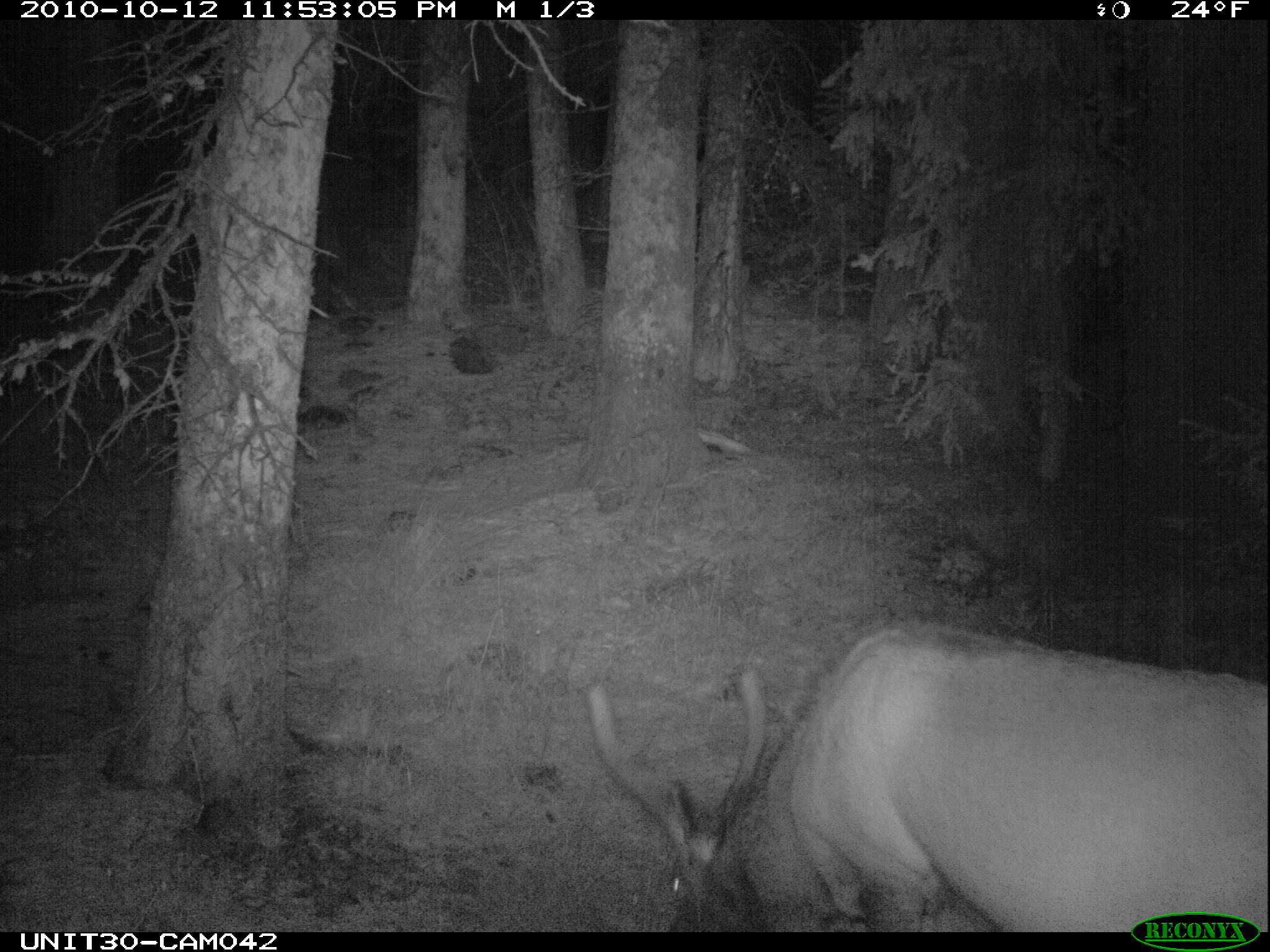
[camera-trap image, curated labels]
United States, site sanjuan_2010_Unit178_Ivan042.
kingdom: Animalia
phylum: Chordata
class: Mammalia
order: Artiodactyla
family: Cervidae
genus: Cervus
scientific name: Cervus elaphus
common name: red deer